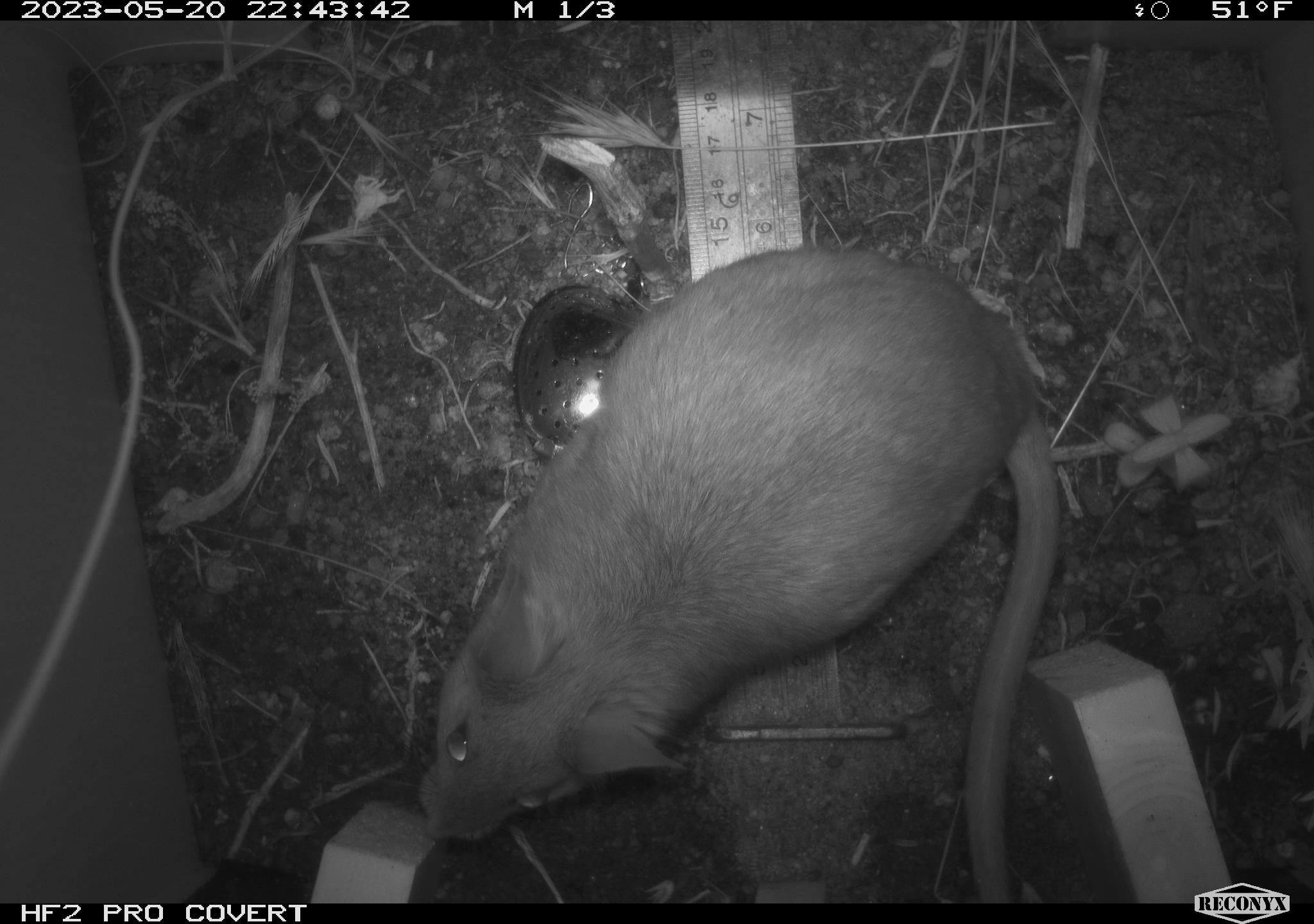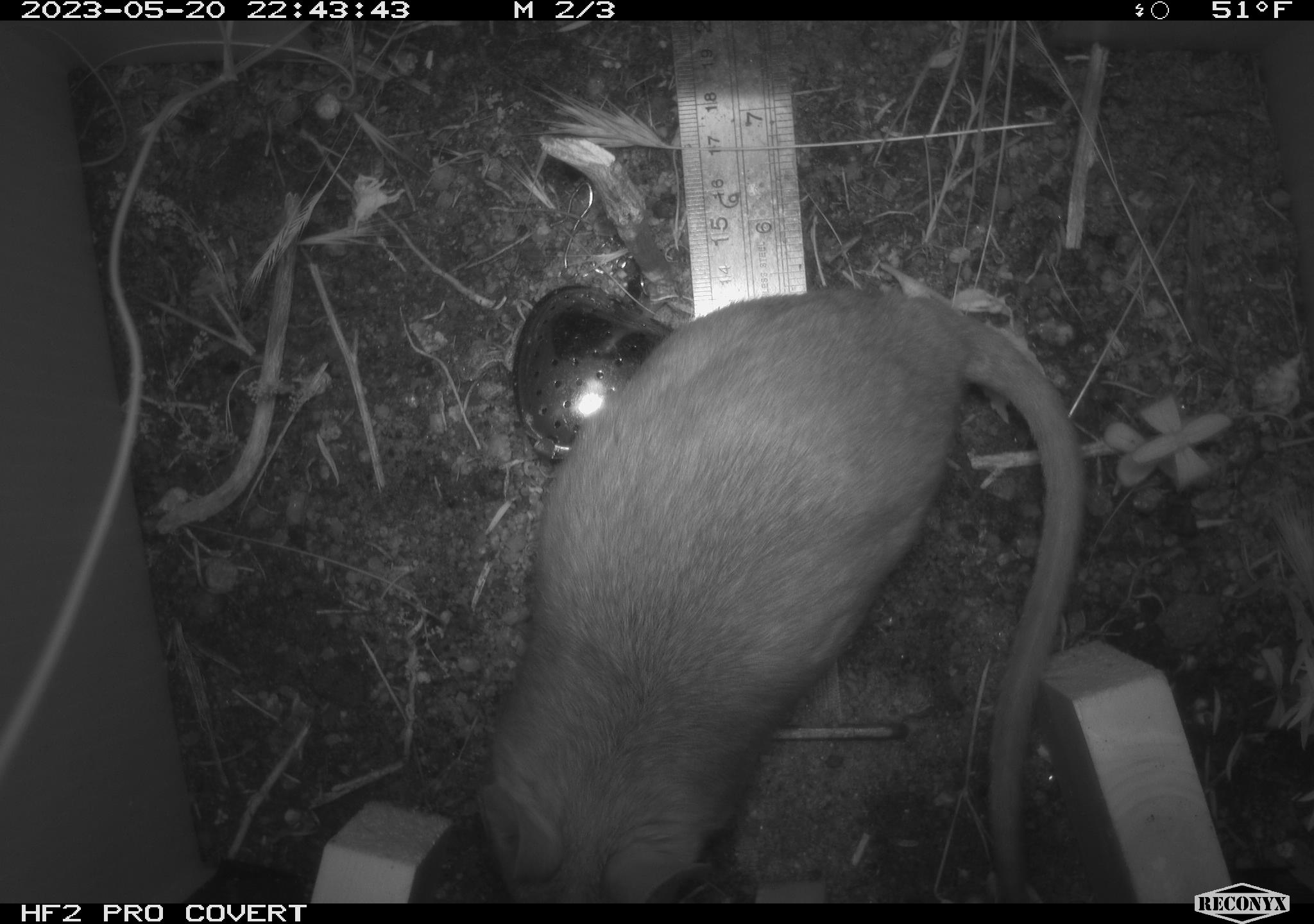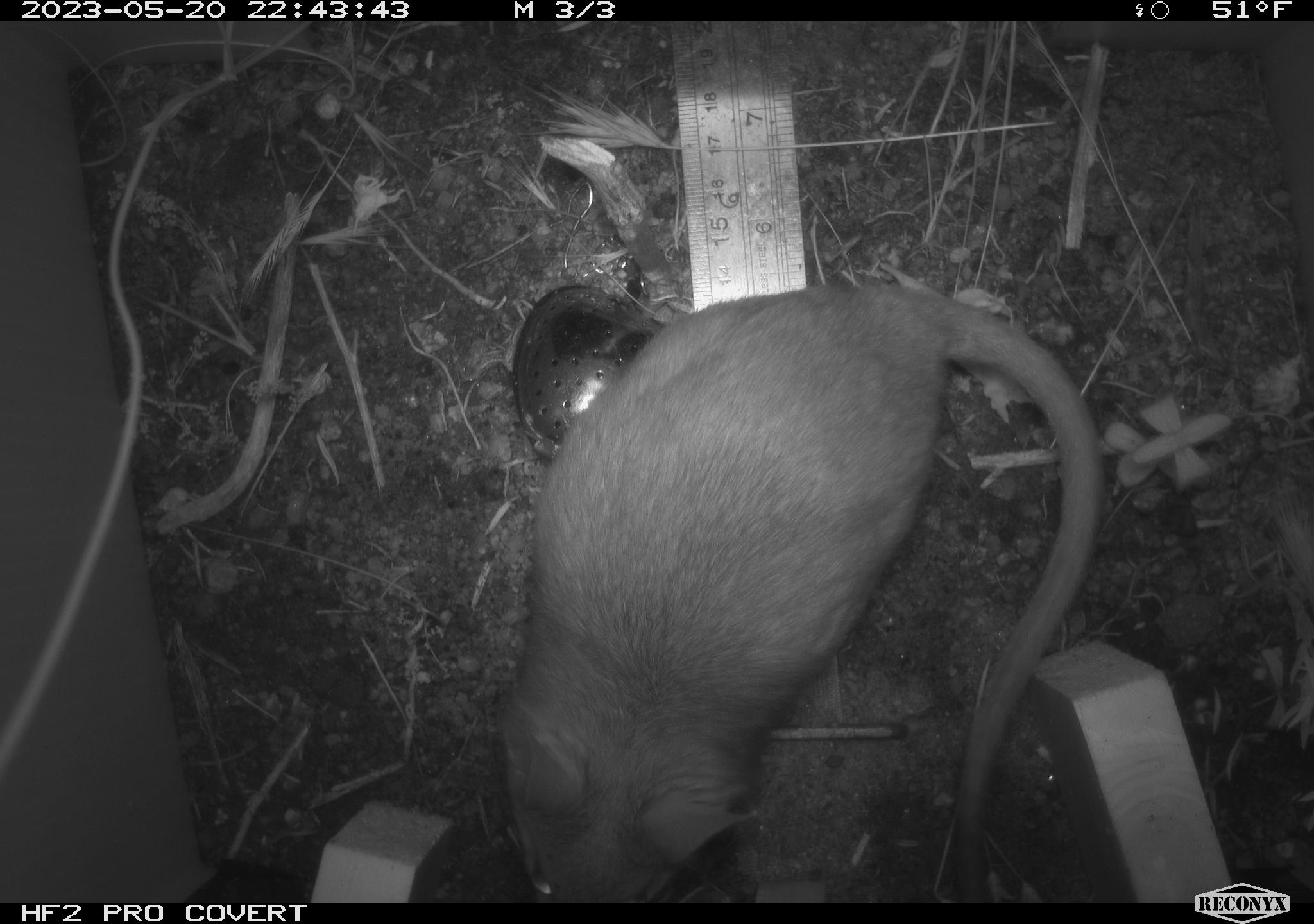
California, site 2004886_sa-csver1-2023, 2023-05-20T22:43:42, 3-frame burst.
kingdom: Animalia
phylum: Chordata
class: Mammalia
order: Rodentia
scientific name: Rodentia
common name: mouse species